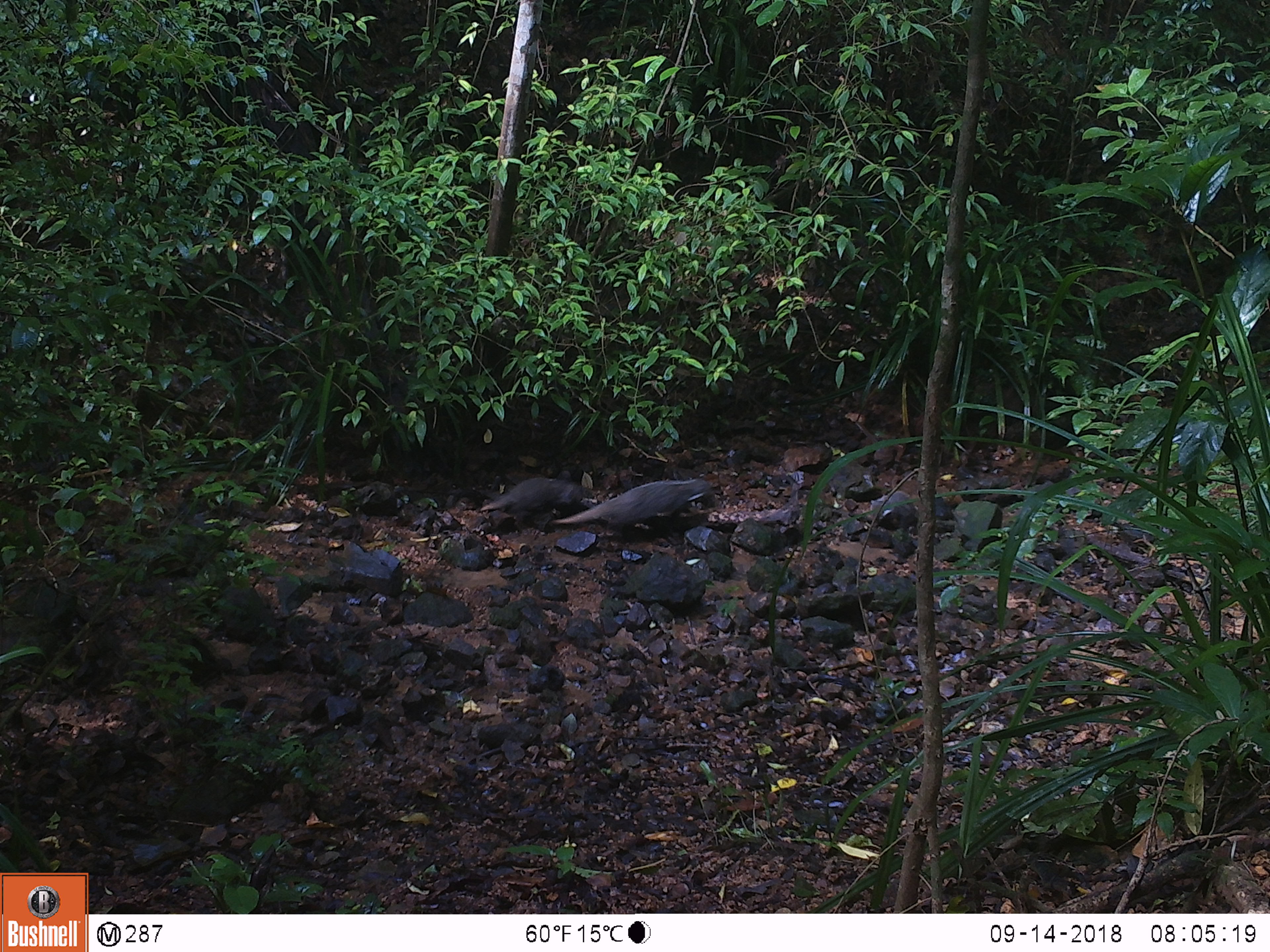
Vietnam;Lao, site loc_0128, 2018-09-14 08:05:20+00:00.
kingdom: Animalia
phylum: Chordata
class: Mammalia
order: Carnivora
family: Herpestidae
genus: Urva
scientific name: Urva urva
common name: crab-eating mongoose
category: crab eating mongoose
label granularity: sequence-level